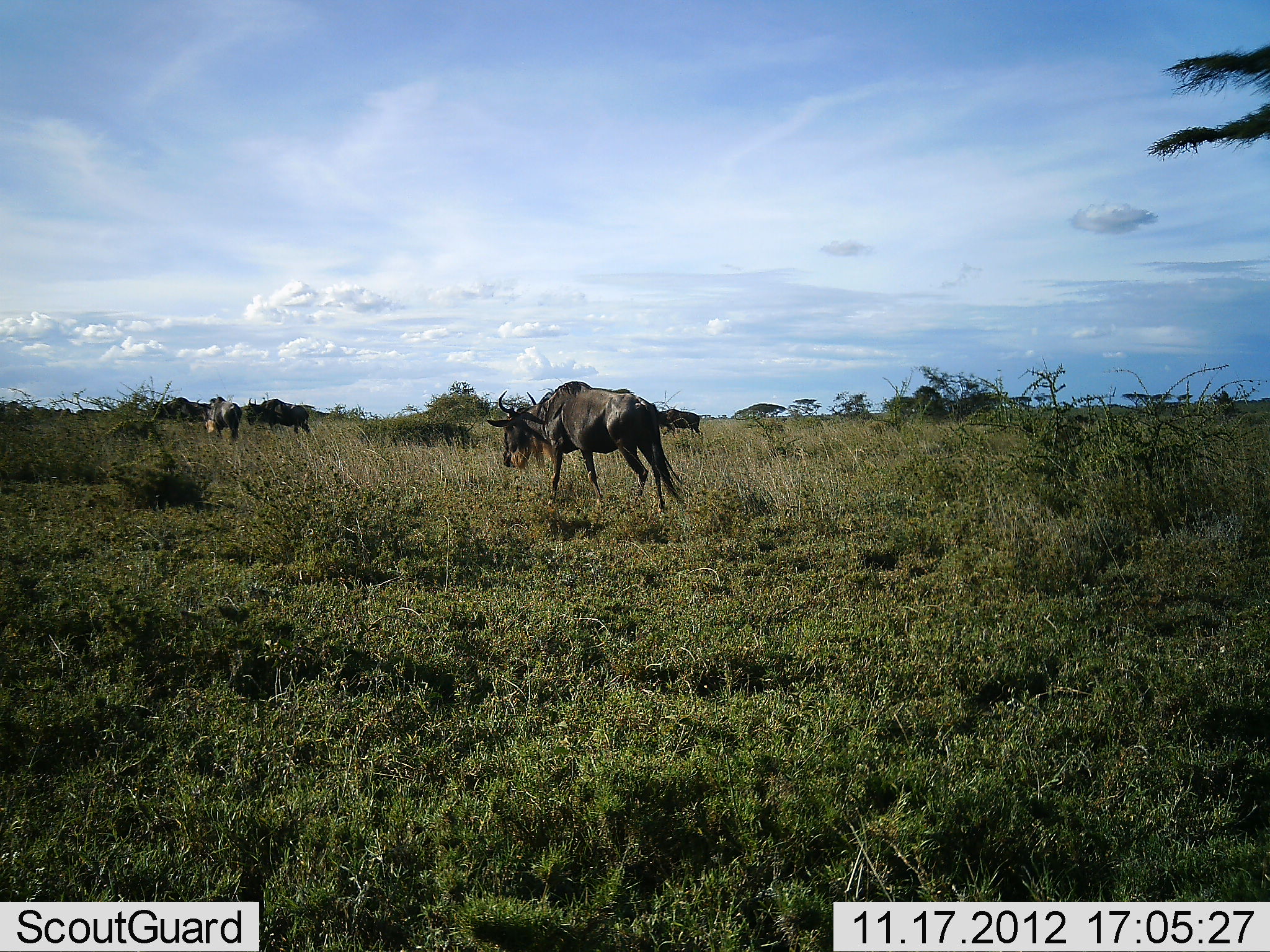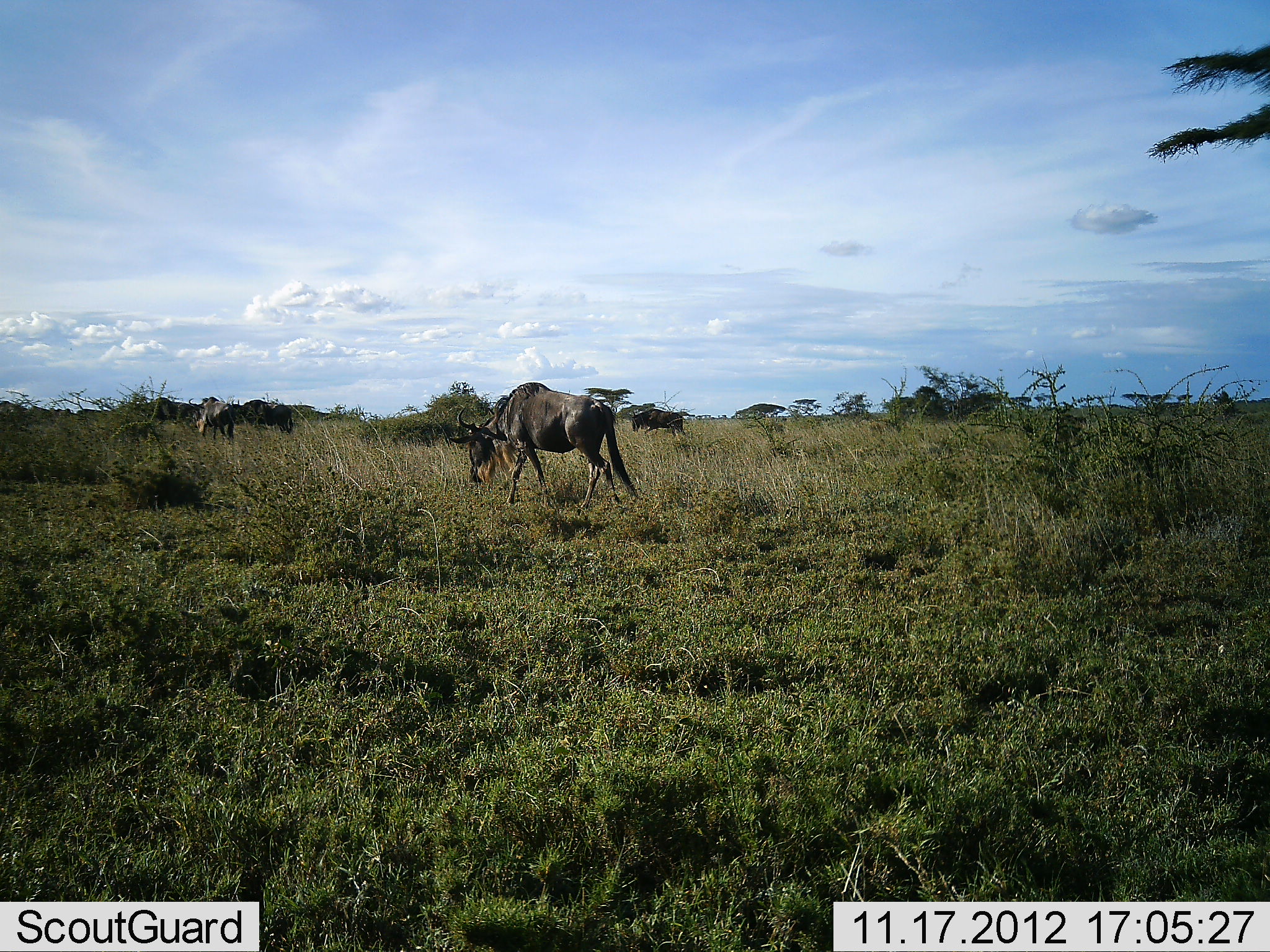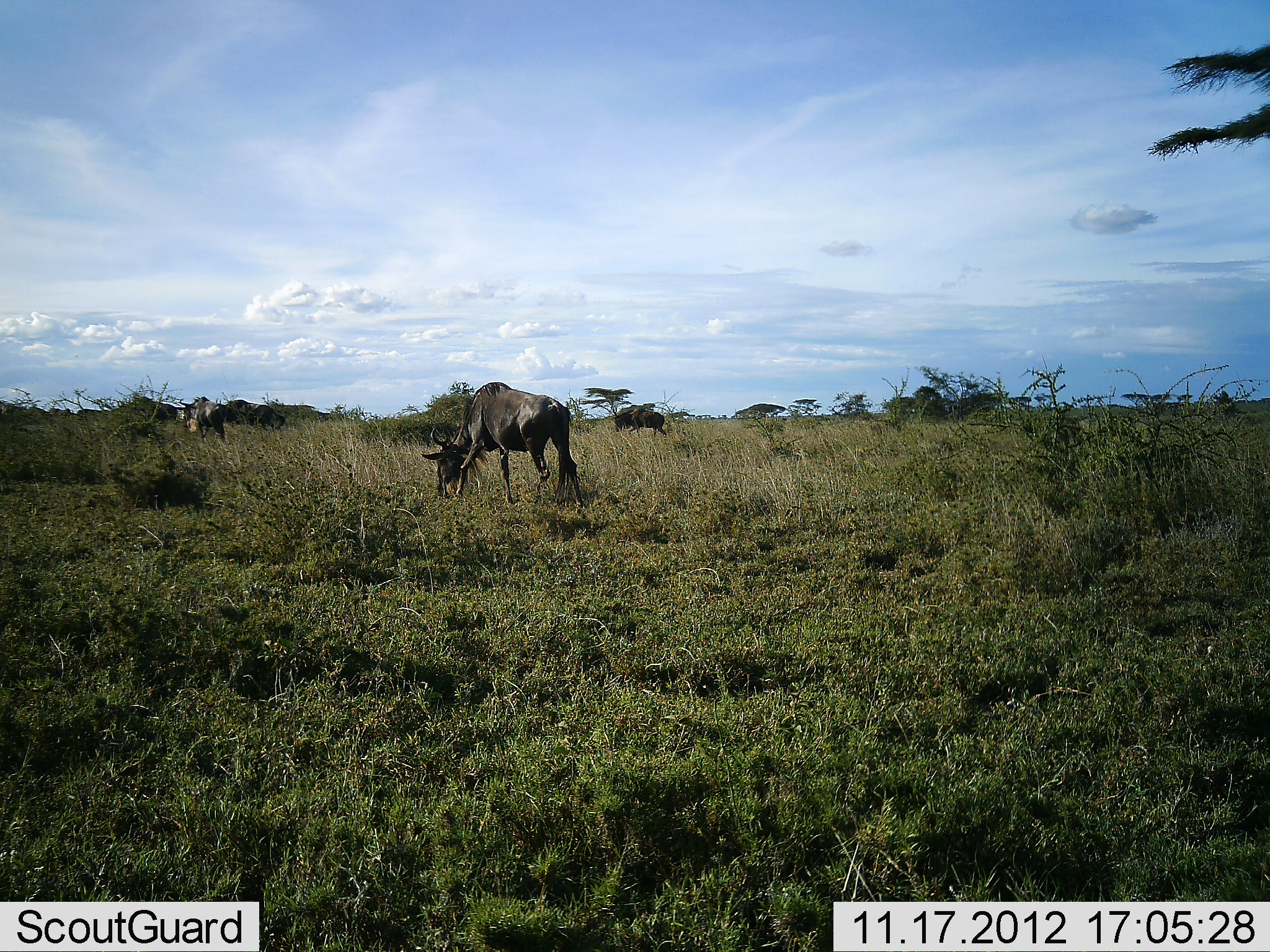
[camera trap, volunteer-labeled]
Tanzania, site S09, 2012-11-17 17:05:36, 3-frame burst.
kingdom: Animalia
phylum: Chordata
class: Mammalia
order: Artiodactyla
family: Bovidae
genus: Connochaetes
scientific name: Connochaetes taurinus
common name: blue wildebeest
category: wildebeest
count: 5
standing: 11%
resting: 0%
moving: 86%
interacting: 0%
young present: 0%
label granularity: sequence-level